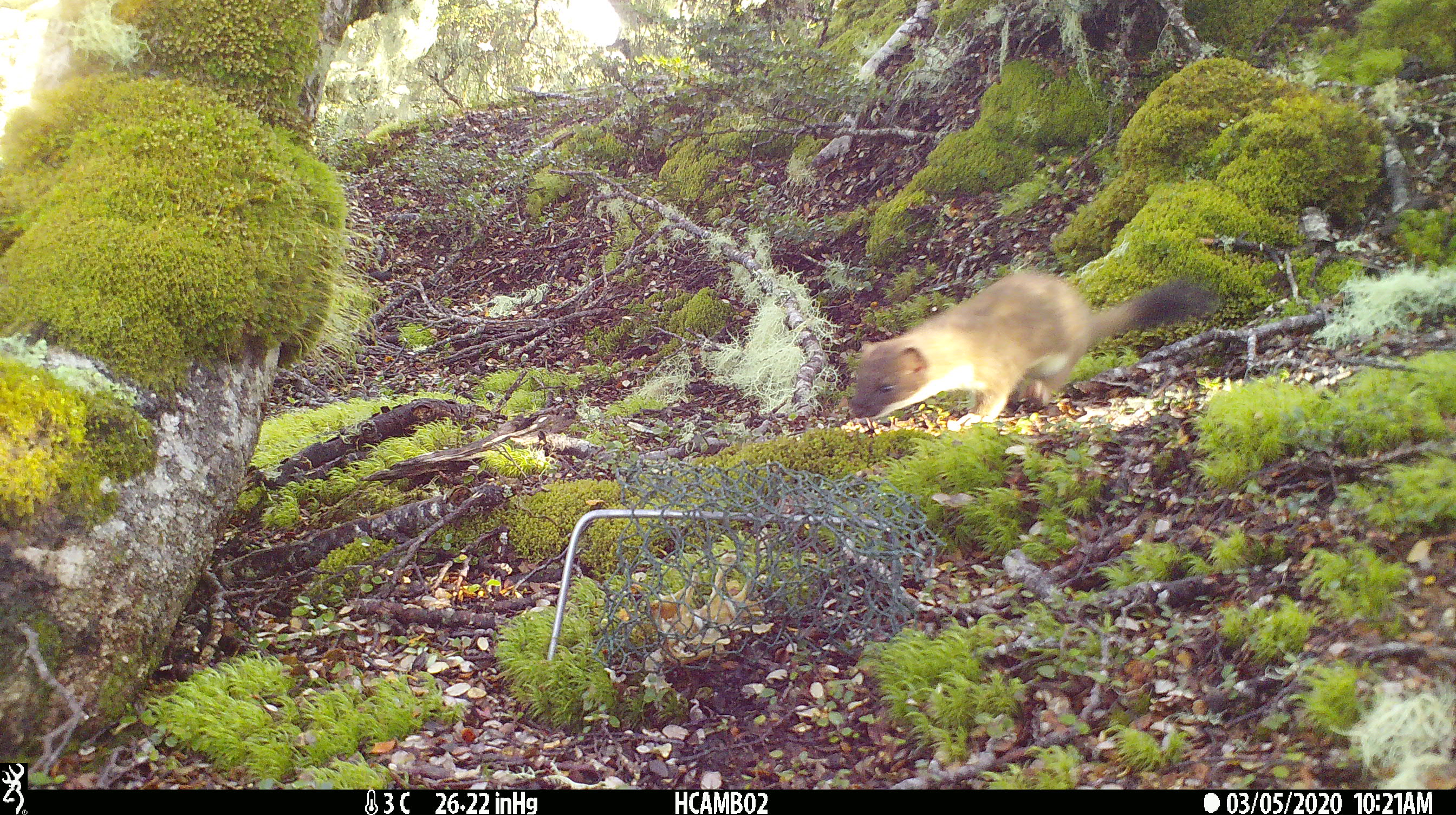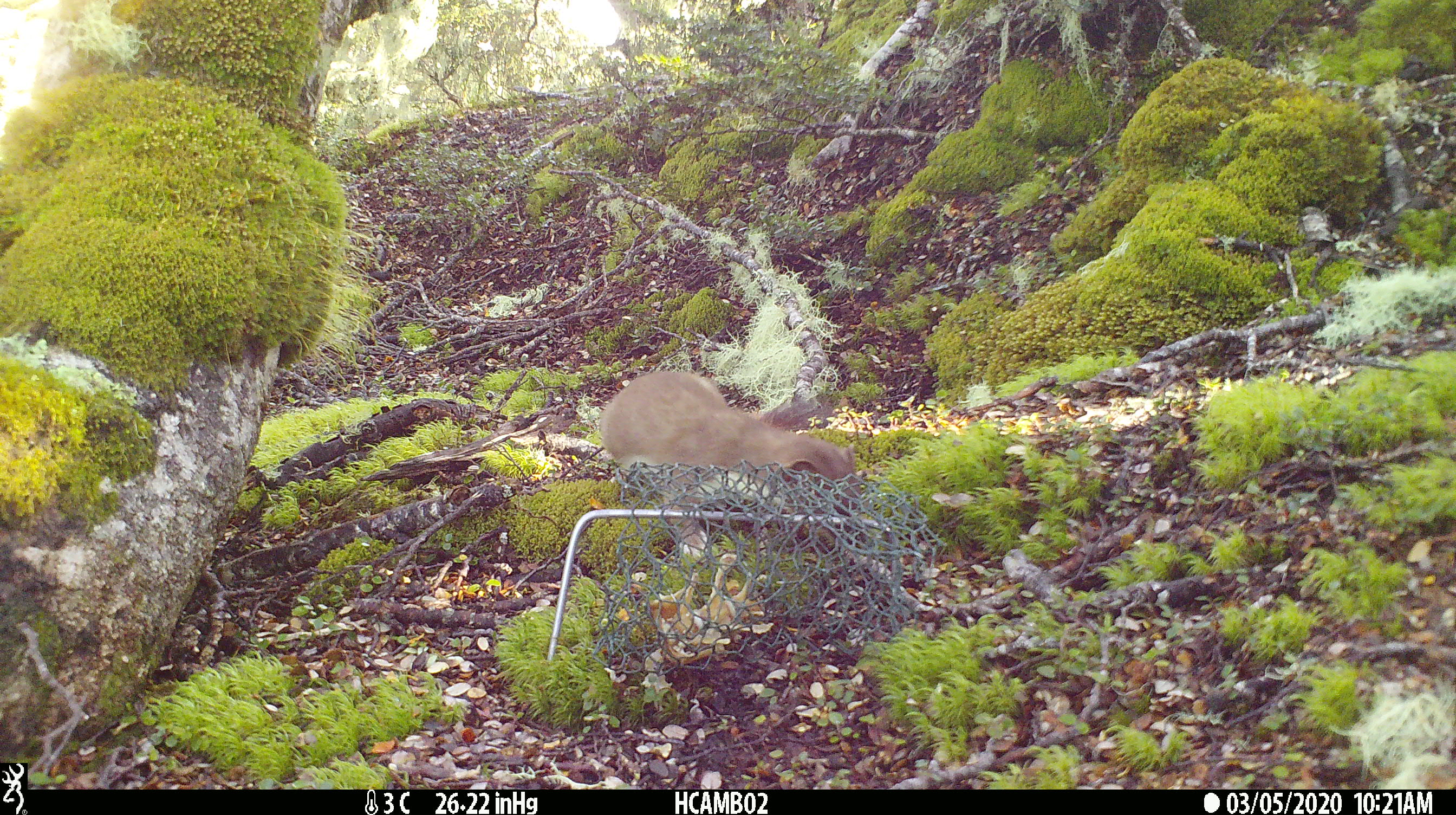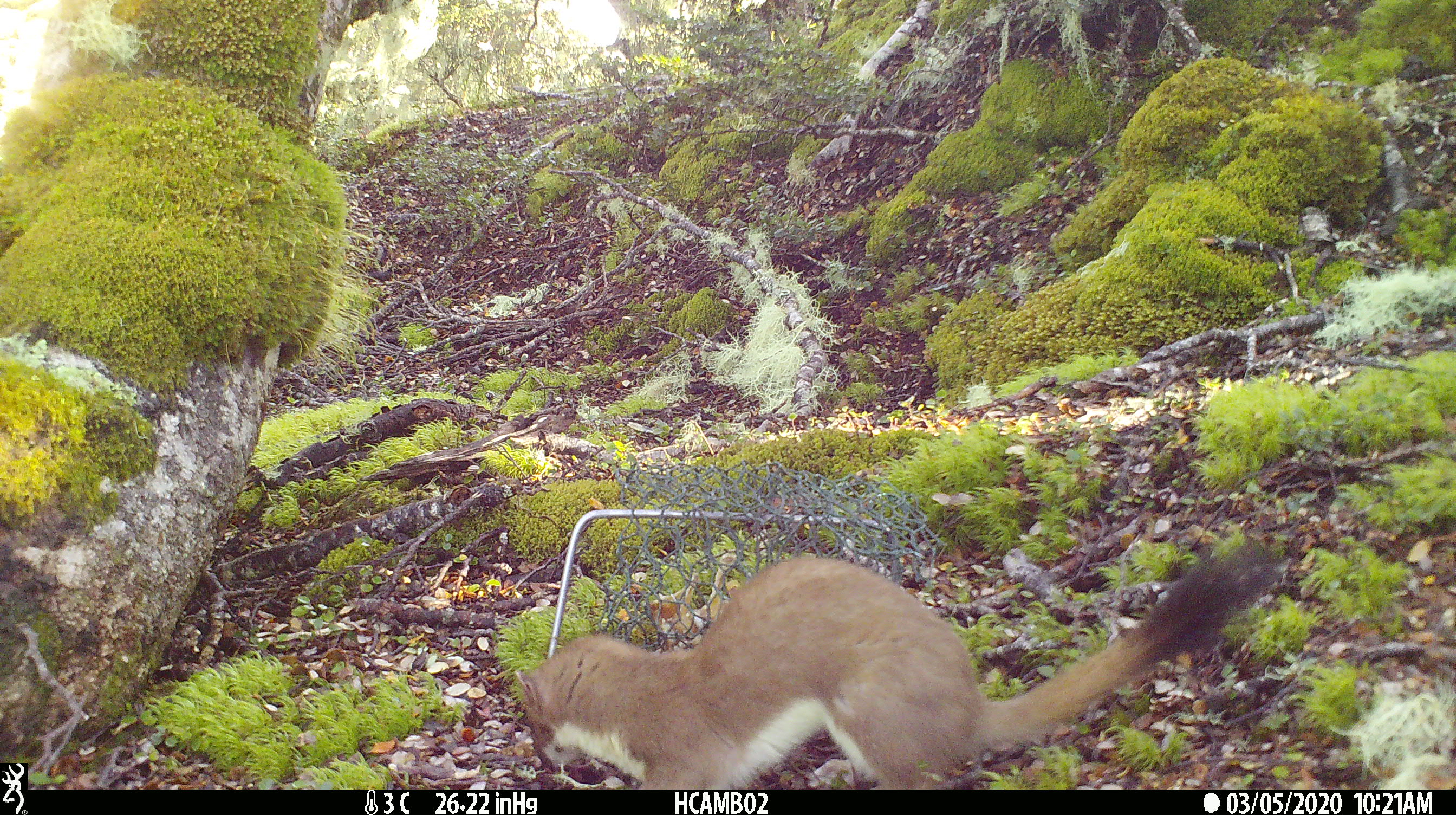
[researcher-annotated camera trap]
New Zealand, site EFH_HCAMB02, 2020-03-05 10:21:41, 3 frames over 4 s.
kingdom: Animalia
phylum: Chordata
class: Mammalia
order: Carnivora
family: Mustelidae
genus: Mustela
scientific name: Mustela erminea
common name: stoat